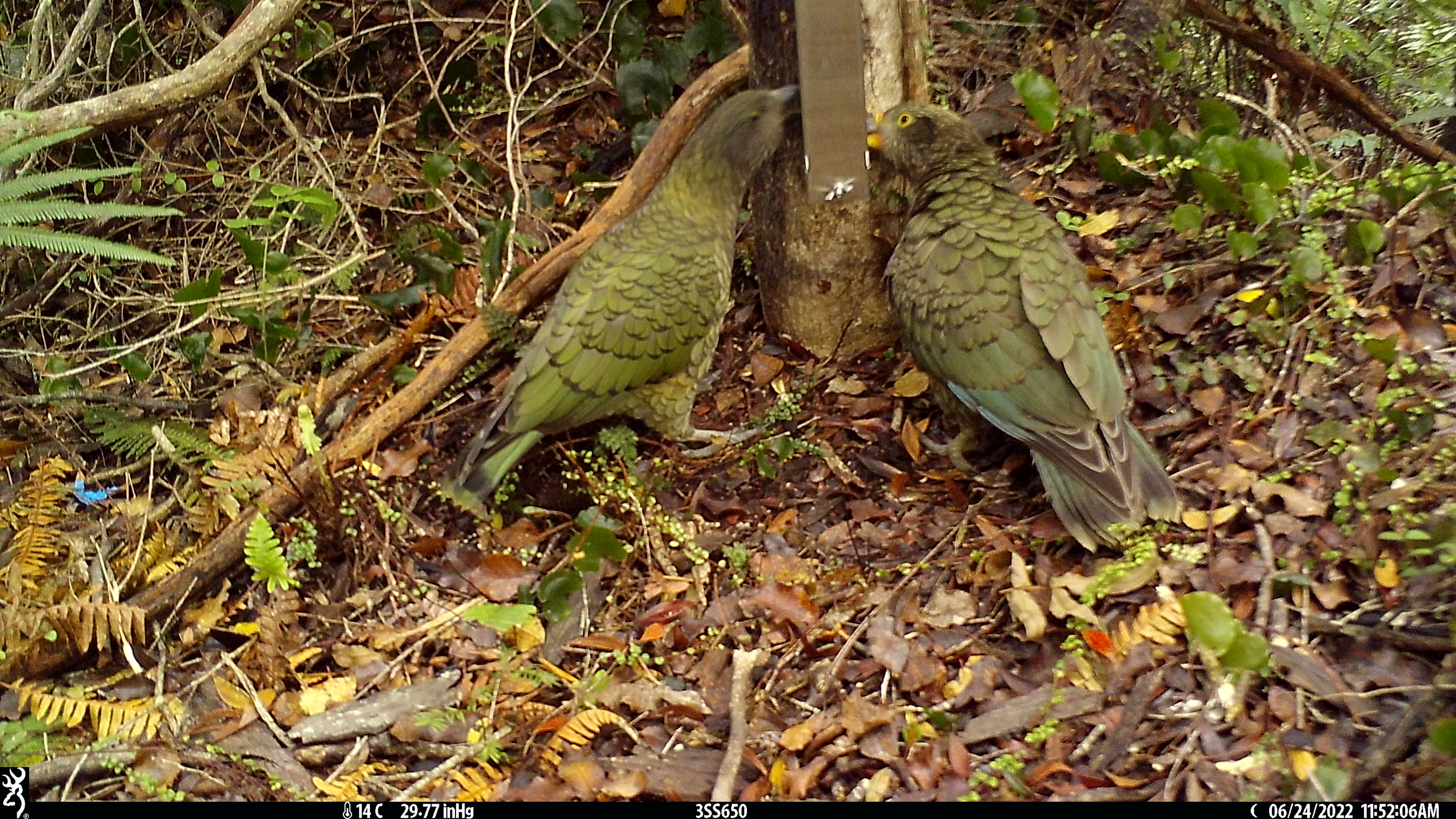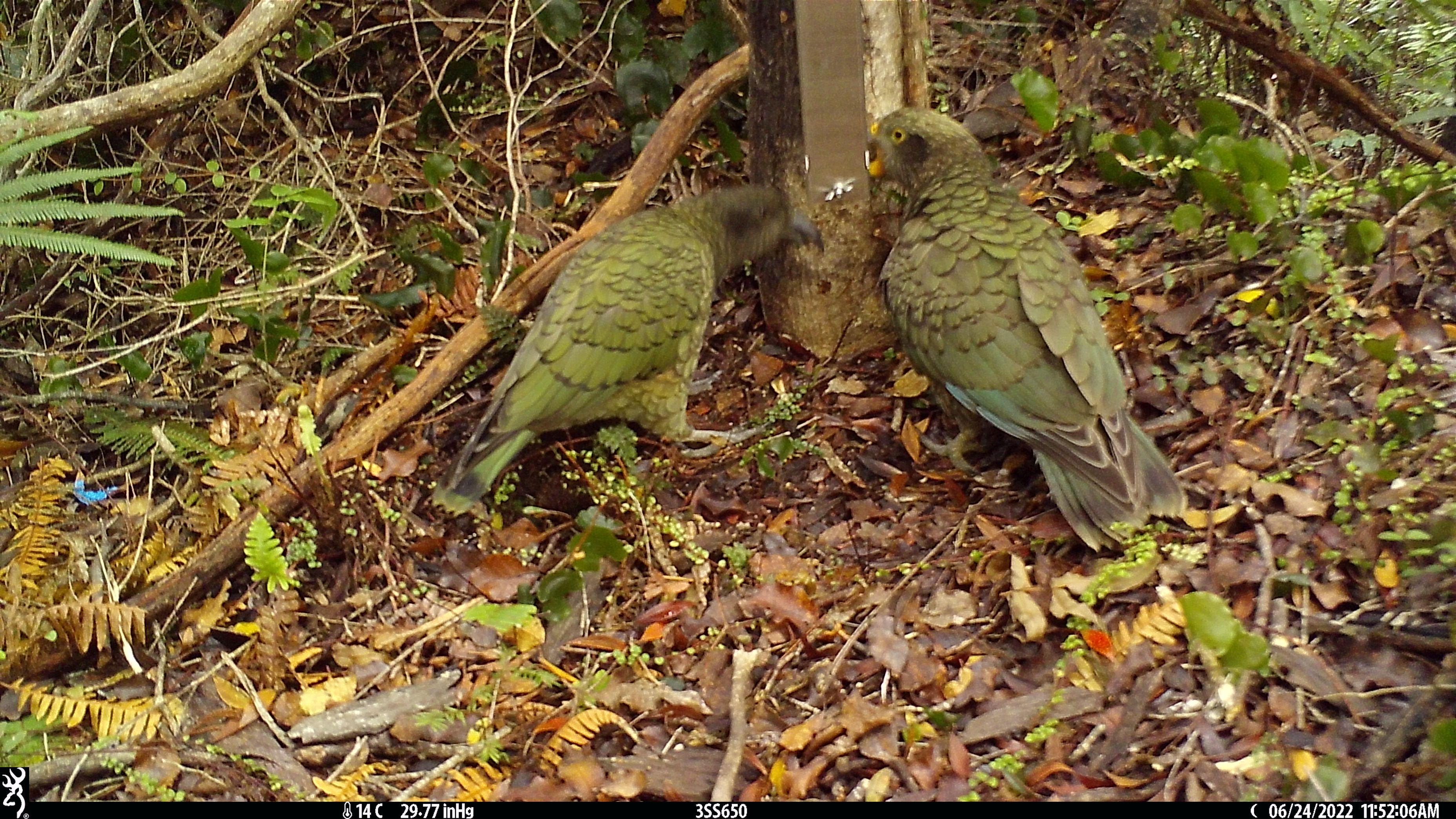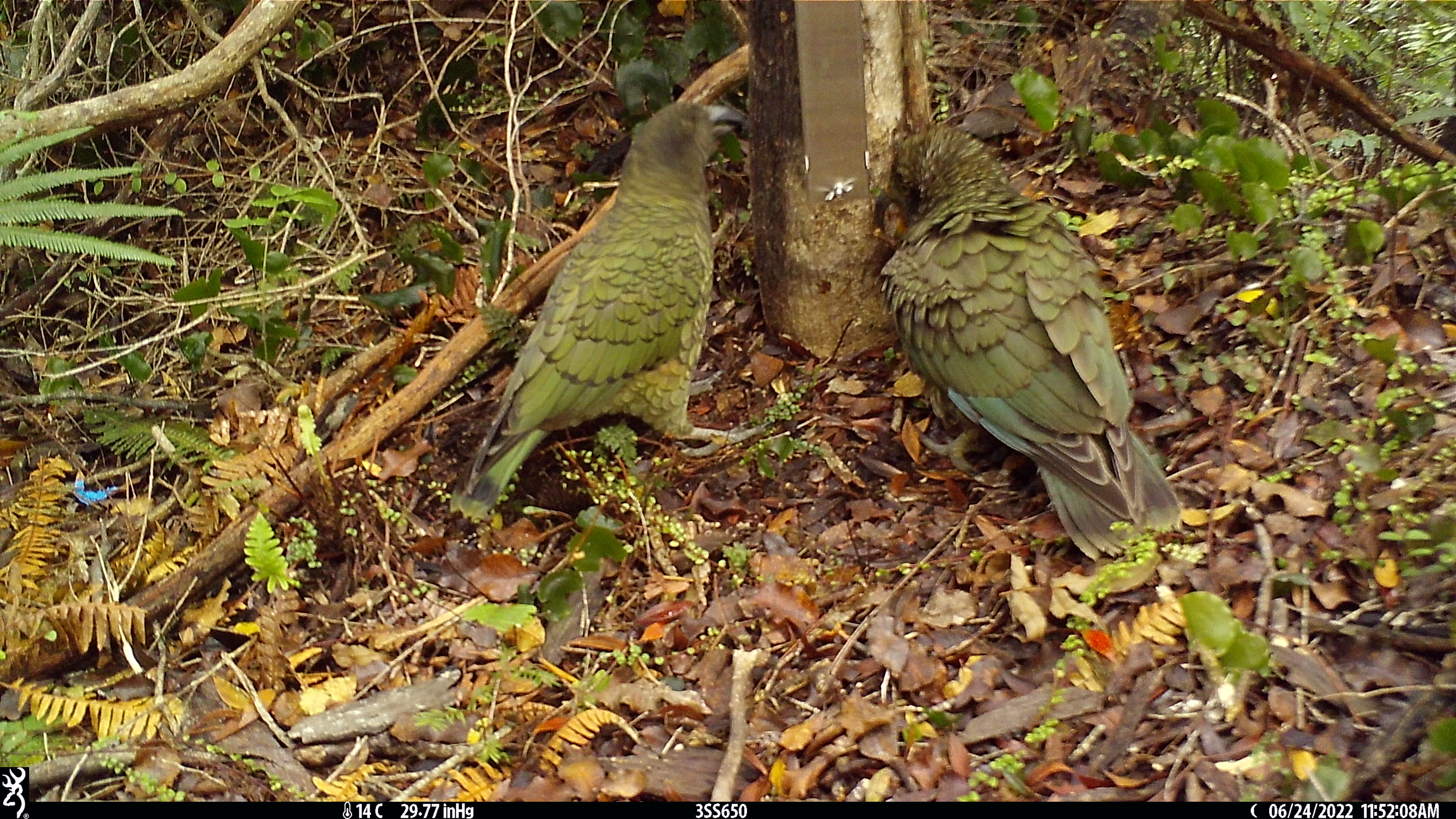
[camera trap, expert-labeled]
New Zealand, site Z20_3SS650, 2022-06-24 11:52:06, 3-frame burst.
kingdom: Animalia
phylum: Chordata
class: Aves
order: Psittaciformes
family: Strigopidae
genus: Nestor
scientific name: Nestor notabilis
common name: kea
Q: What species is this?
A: Kea (Nestor notabilis).